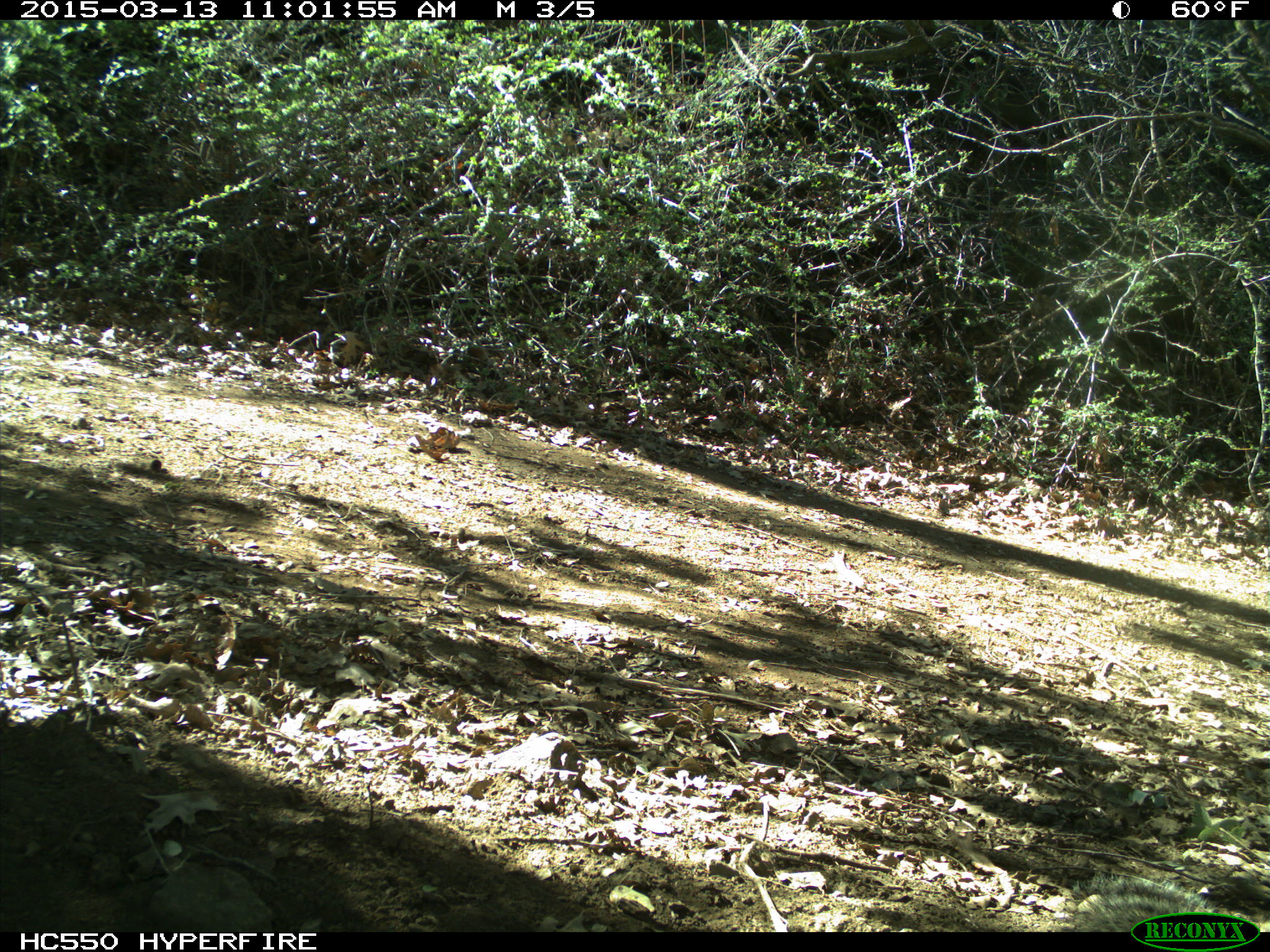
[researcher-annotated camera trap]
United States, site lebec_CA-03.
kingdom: Animalia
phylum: Chordata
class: Mammalia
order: Rodentia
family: Sciuridae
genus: Otospermophilus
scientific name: Otospermophilus beecheyi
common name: california ground squirrel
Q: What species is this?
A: Otospermophilus beecheyi (california ground squirrel).